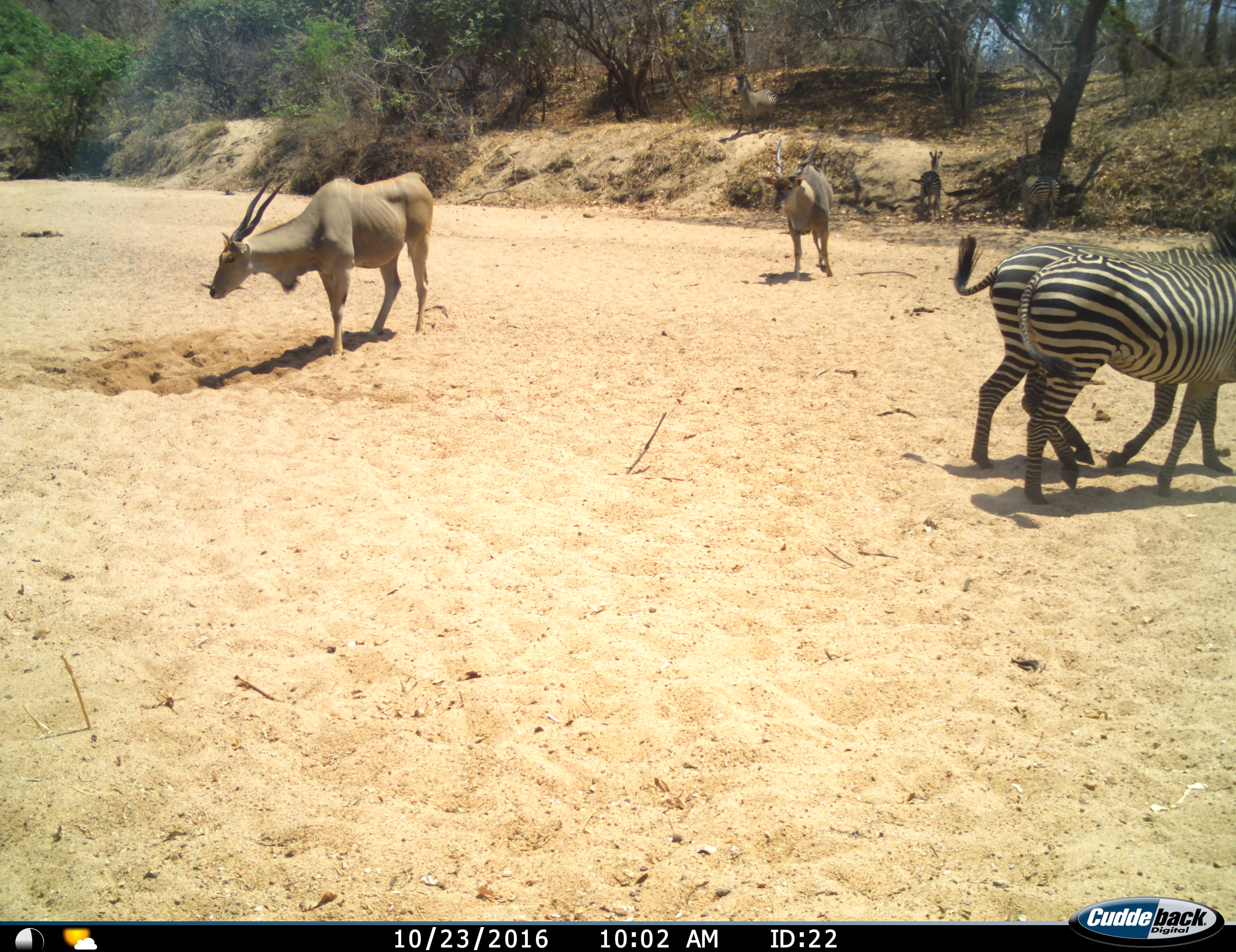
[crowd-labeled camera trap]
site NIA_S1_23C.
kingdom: Animalia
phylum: Chordata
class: Mammalia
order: Artiodactyla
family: Bovidae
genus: Tragelaphus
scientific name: Tragelaphus oryx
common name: eland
Eland (Tragelaphus oryx), count 2. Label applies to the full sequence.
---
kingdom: Animalia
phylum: Chordata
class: Mammalia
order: Perissodactyla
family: Equidae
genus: Equus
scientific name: Equus quagga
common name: plains zebra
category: zebraplains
Zebraplains (plains zebra) (Equus quagga), count 4. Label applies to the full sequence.